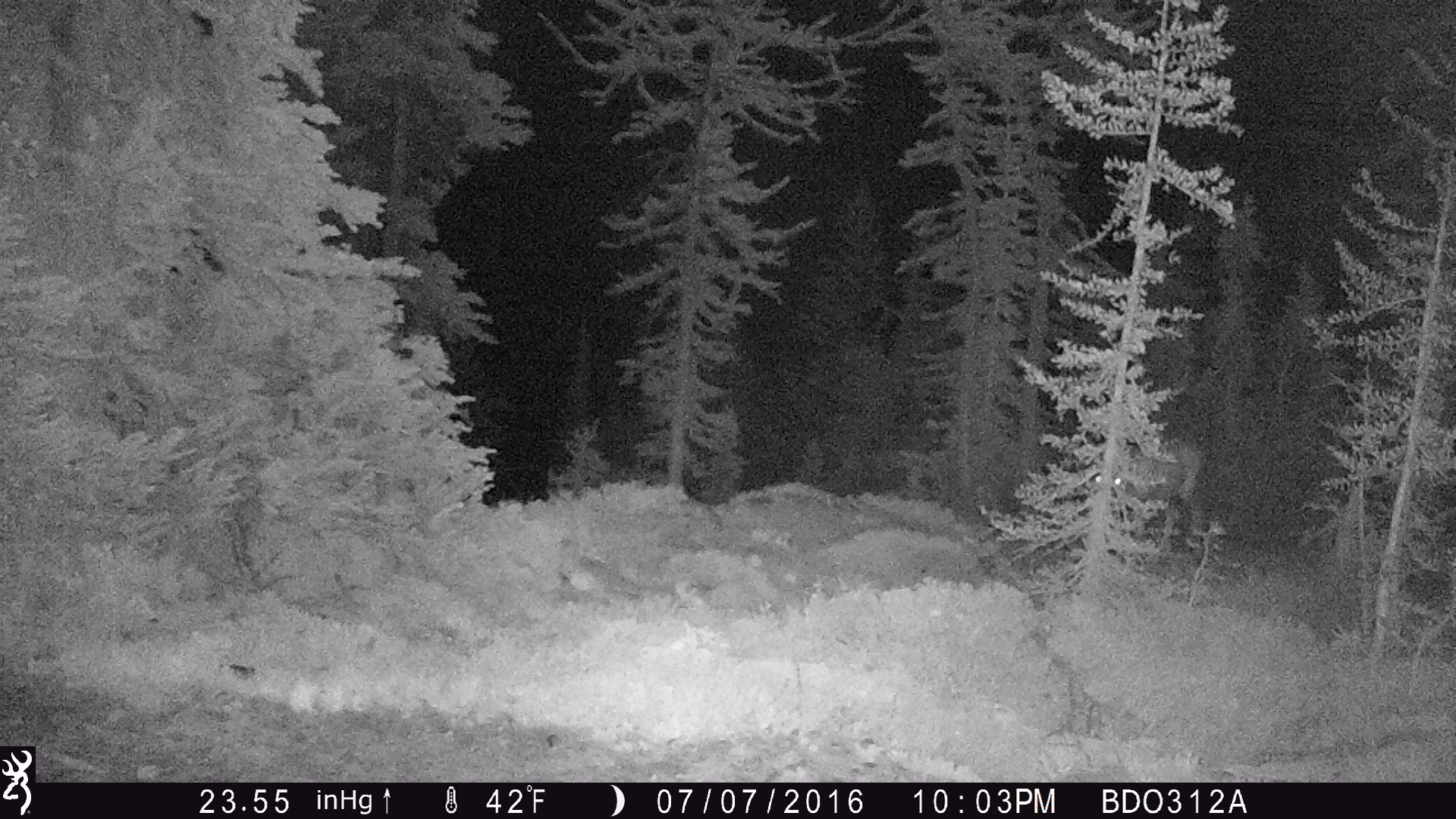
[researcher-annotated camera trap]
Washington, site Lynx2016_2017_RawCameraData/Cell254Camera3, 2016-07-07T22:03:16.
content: unidentified animal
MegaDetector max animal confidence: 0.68